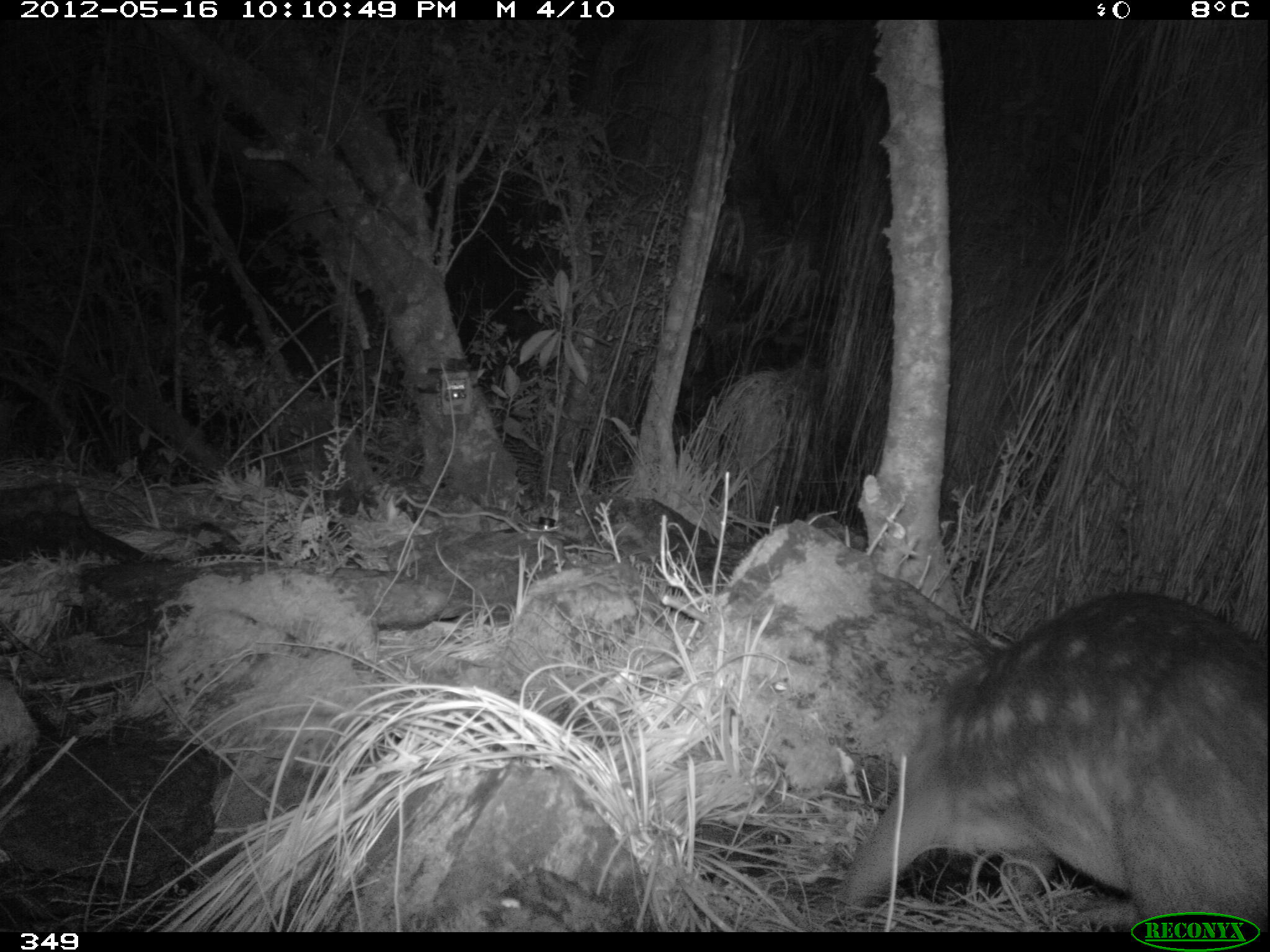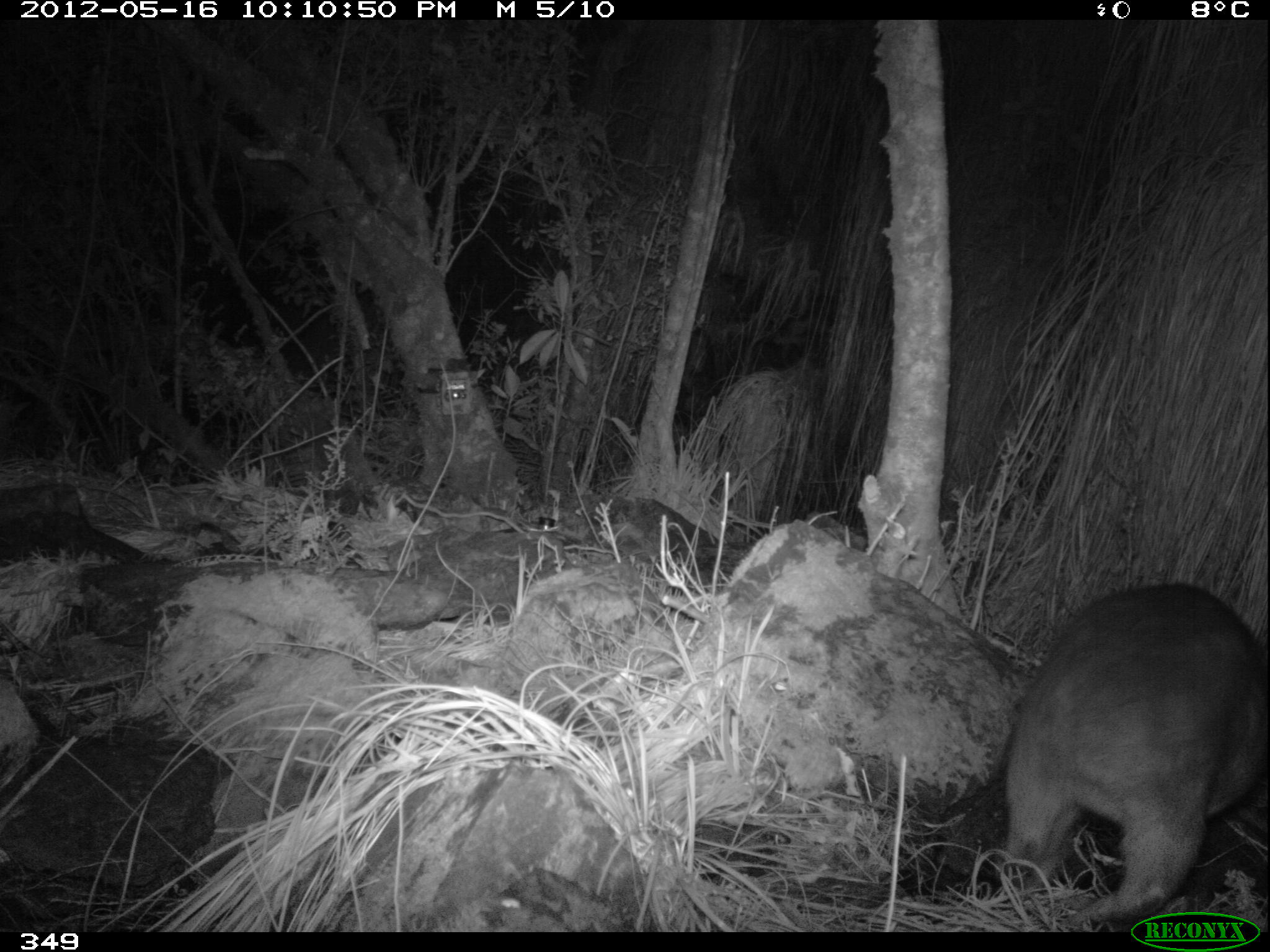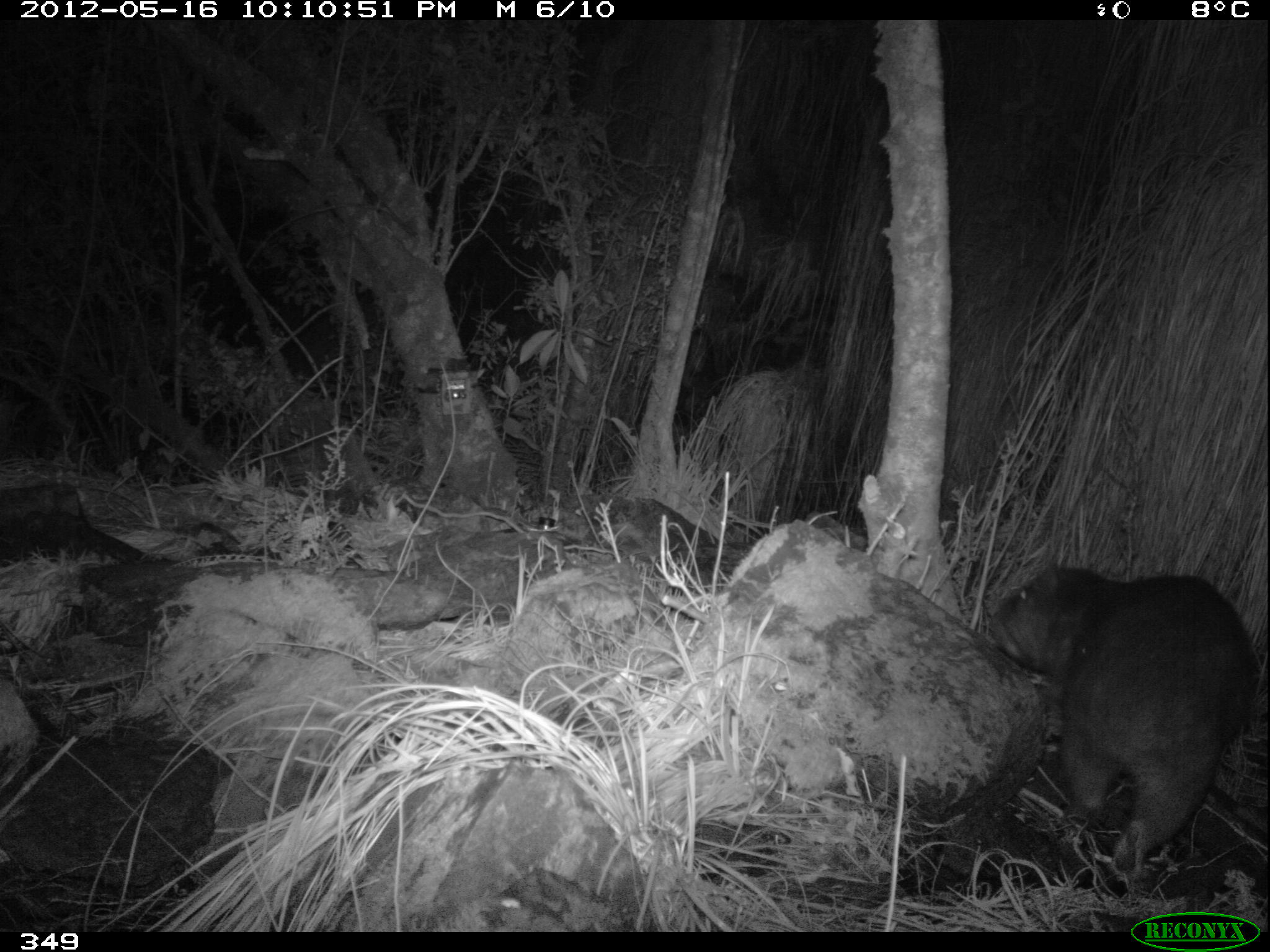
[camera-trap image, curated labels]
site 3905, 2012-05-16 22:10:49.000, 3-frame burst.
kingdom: Animalia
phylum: Chordata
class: Mammalia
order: Rodentia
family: Cuniculidae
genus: Cuniculus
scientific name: Cuniculus taczanowskii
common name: mountain paca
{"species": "Cuniculus taczanowskii (mountain paca)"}